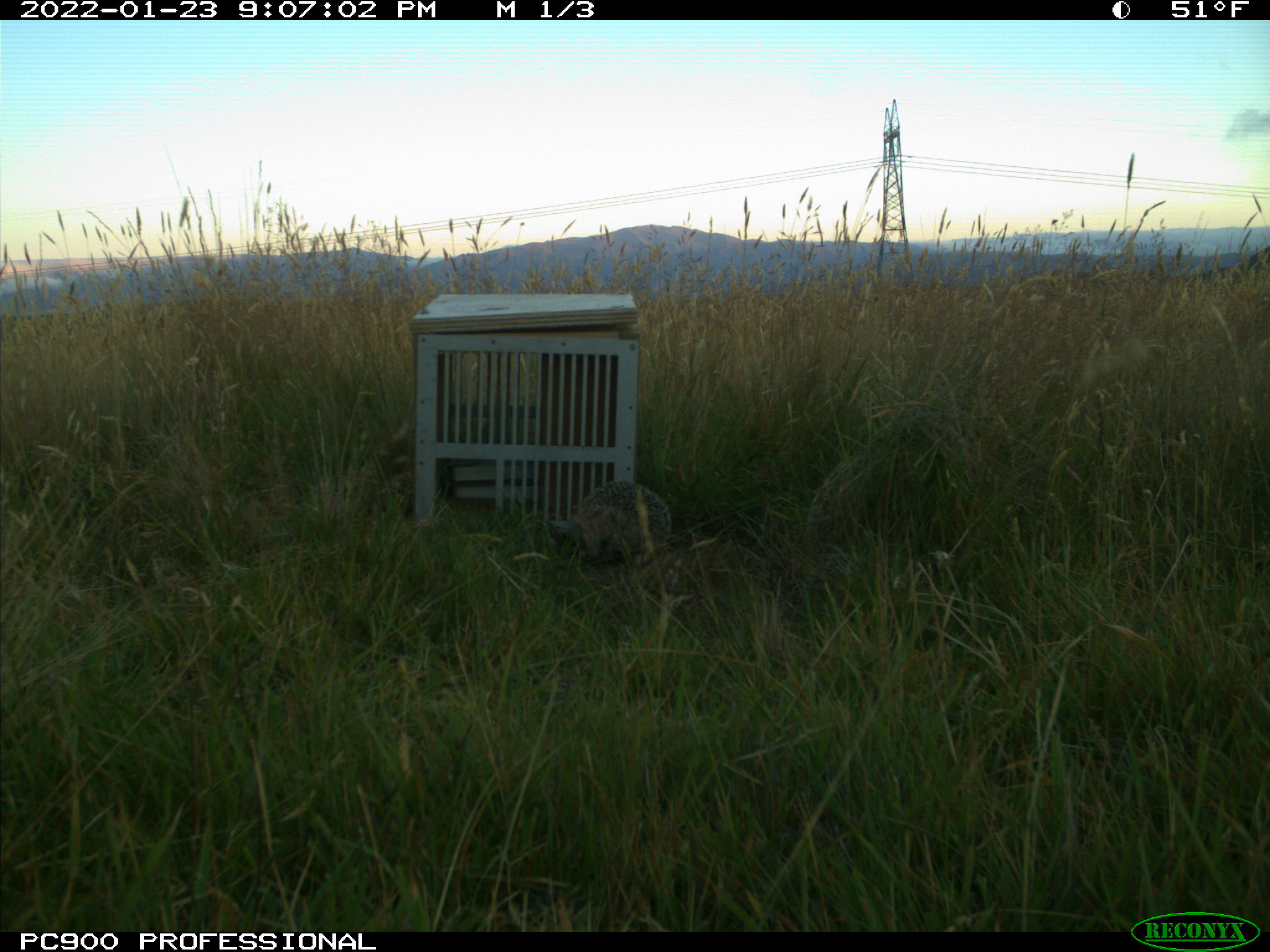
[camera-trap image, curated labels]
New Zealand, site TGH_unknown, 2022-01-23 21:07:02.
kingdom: Animalia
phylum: Chordata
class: Mammalia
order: Eulipotyphla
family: Erinaceidae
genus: Erinaceus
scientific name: Erinaceus europaeus europaeus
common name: european hedgehog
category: hedgehog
Hedgehog (european hedgehog) (Erinaceus europaeus europaeus).